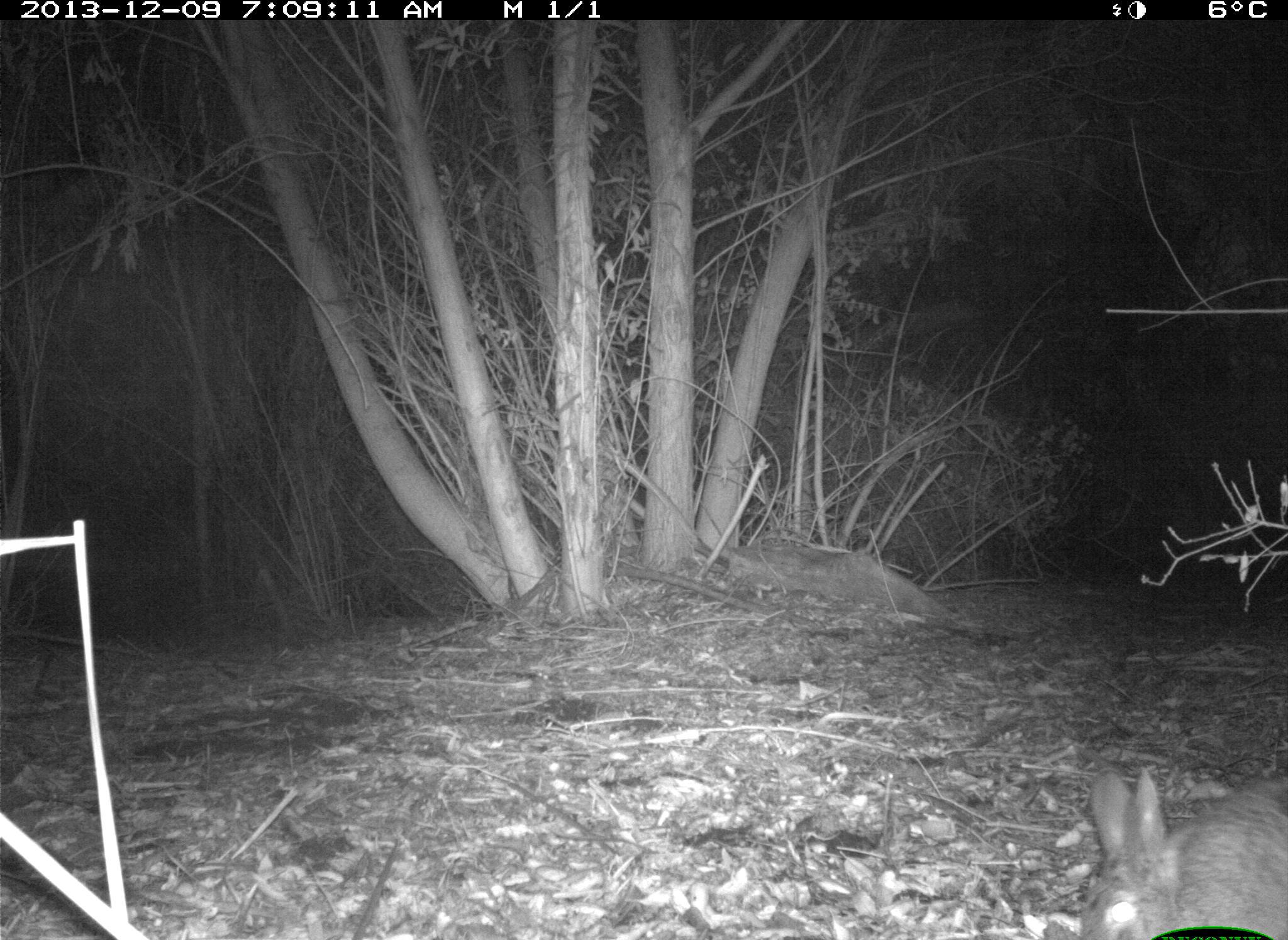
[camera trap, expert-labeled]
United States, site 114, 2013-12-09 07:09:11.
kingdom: Animalia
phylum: Chordata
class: Mammalia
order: Lagomorpha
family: Leporidae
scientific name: Leporidae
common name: rabbits and hares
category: rabbit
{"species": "rabbit (rabbits and hares) (Leporidae)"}